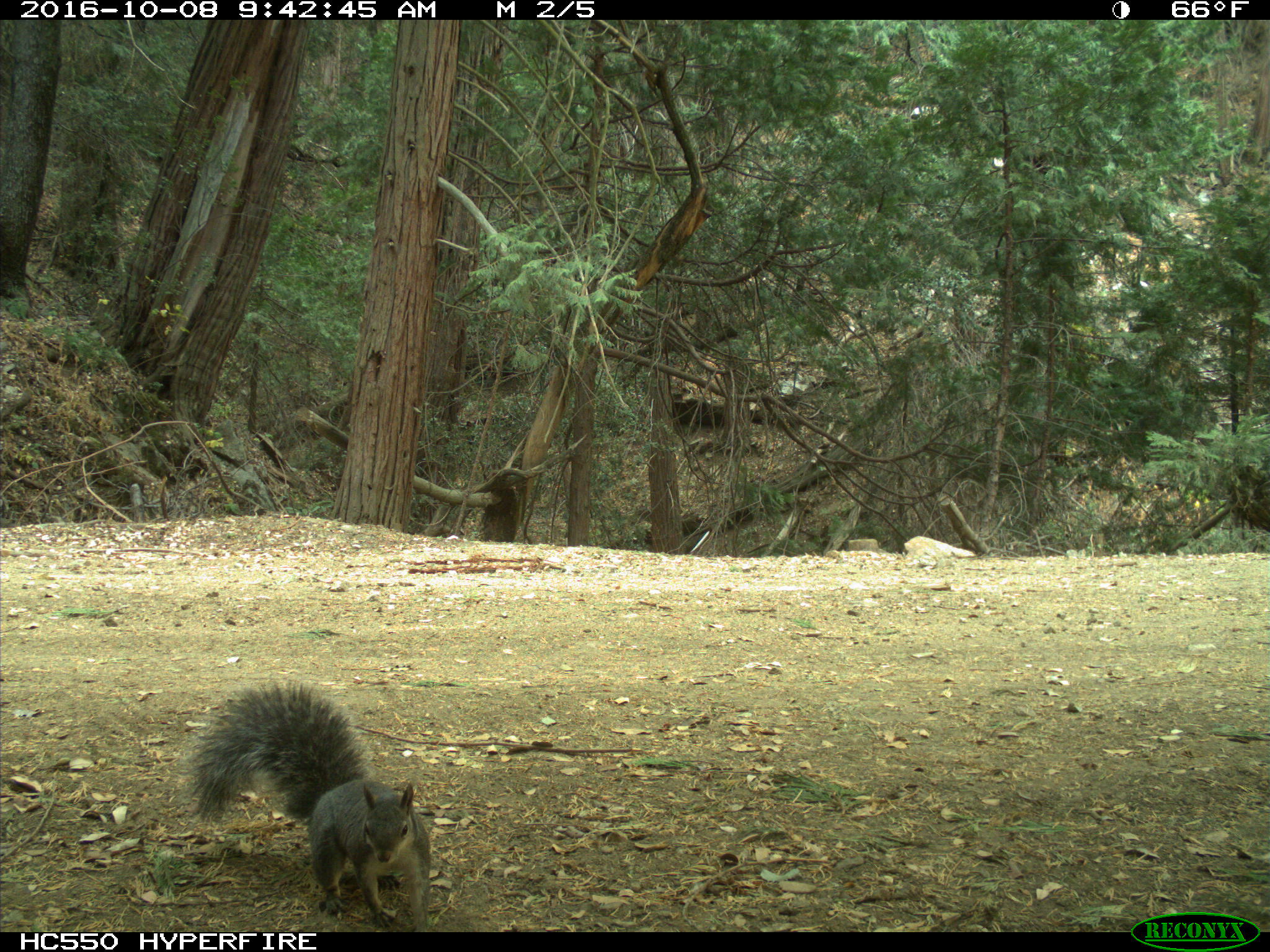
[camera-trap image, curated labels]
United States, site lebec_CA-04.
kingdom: Animalia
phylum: Chordata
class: Mammalia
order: Rodentia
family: Sciuridae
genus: Sciurus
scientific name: Sciurus carolinensis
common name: eastern gray squirrel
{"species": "Sciurus carolinensis (eastern gray squirrel)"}